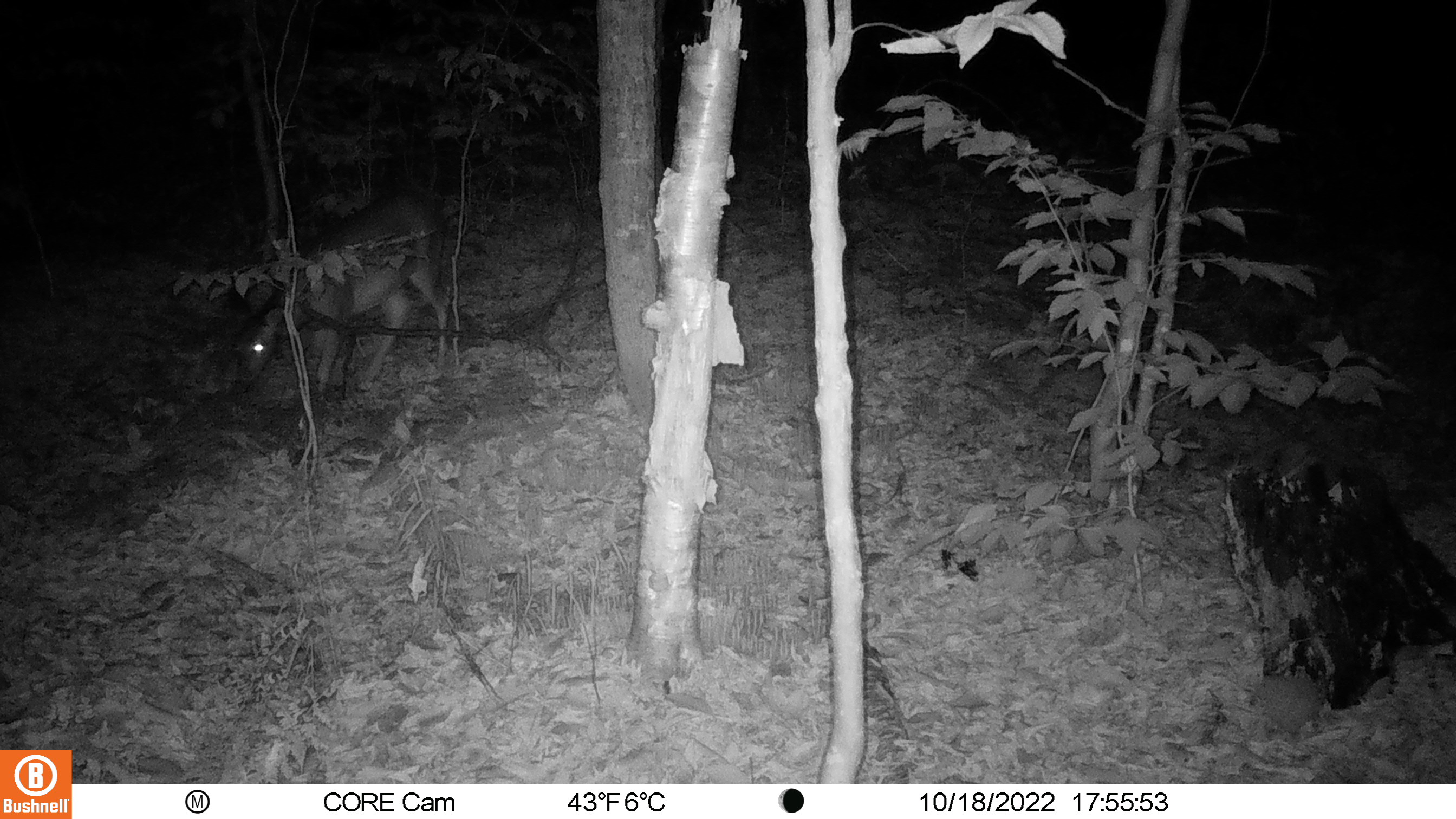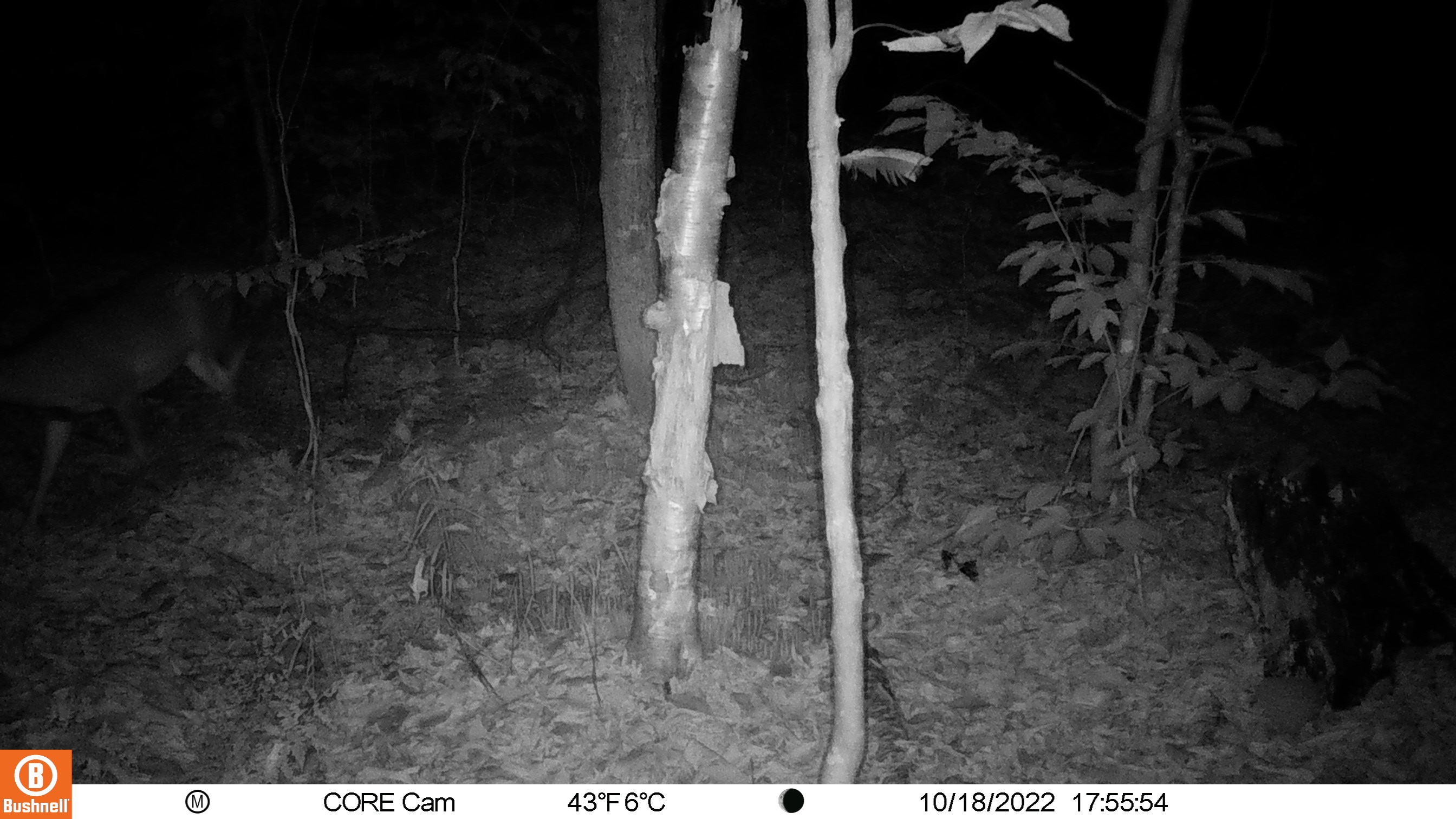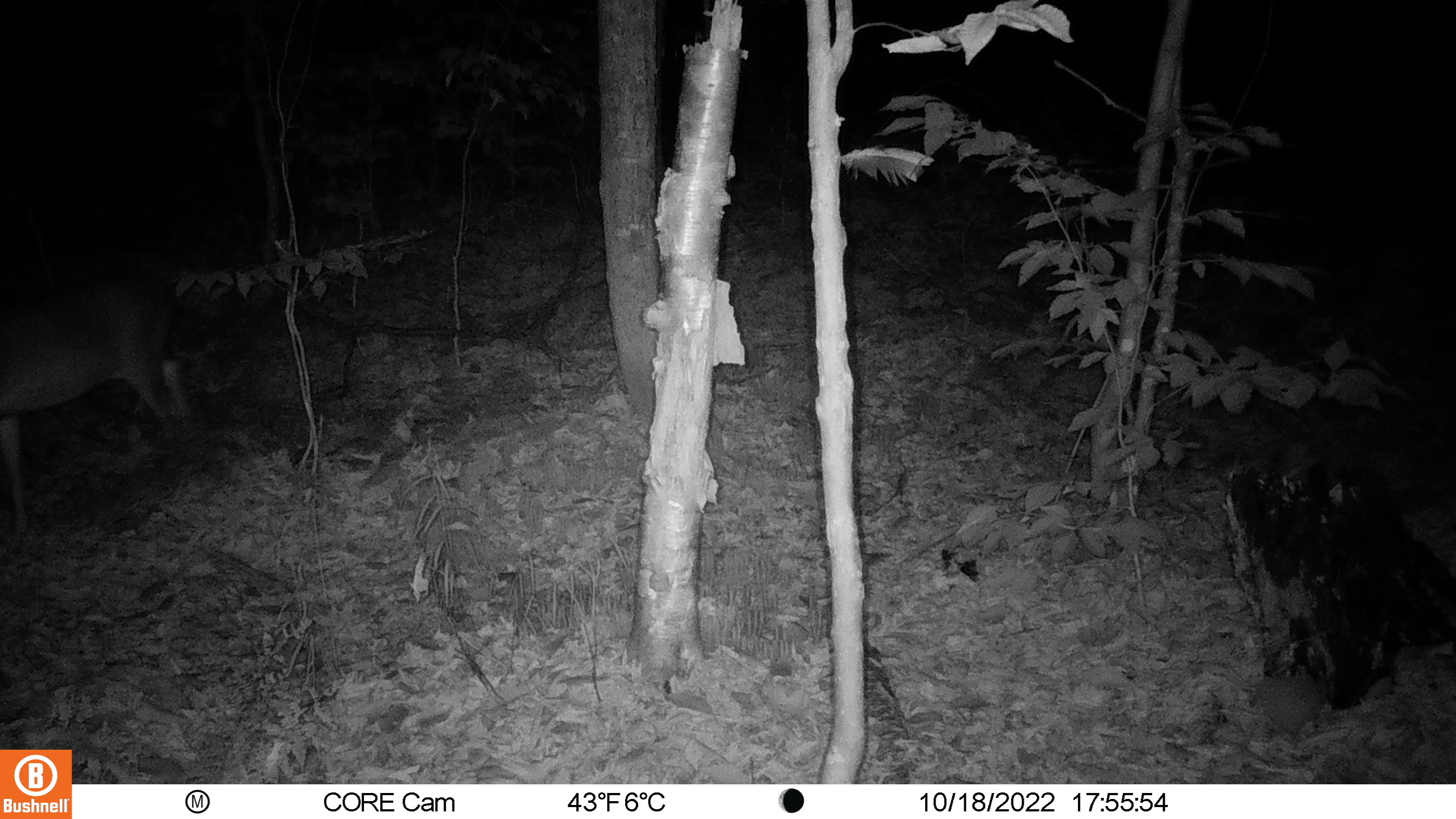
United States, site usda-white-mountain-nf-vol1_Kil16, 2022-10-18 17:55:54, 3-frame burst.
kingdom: Animalia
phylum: Chordata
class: Mammalia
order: Artiodactyla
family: Cervidae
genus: Odocoileus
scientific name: Odocoileus virginianus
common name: white-tailed deer